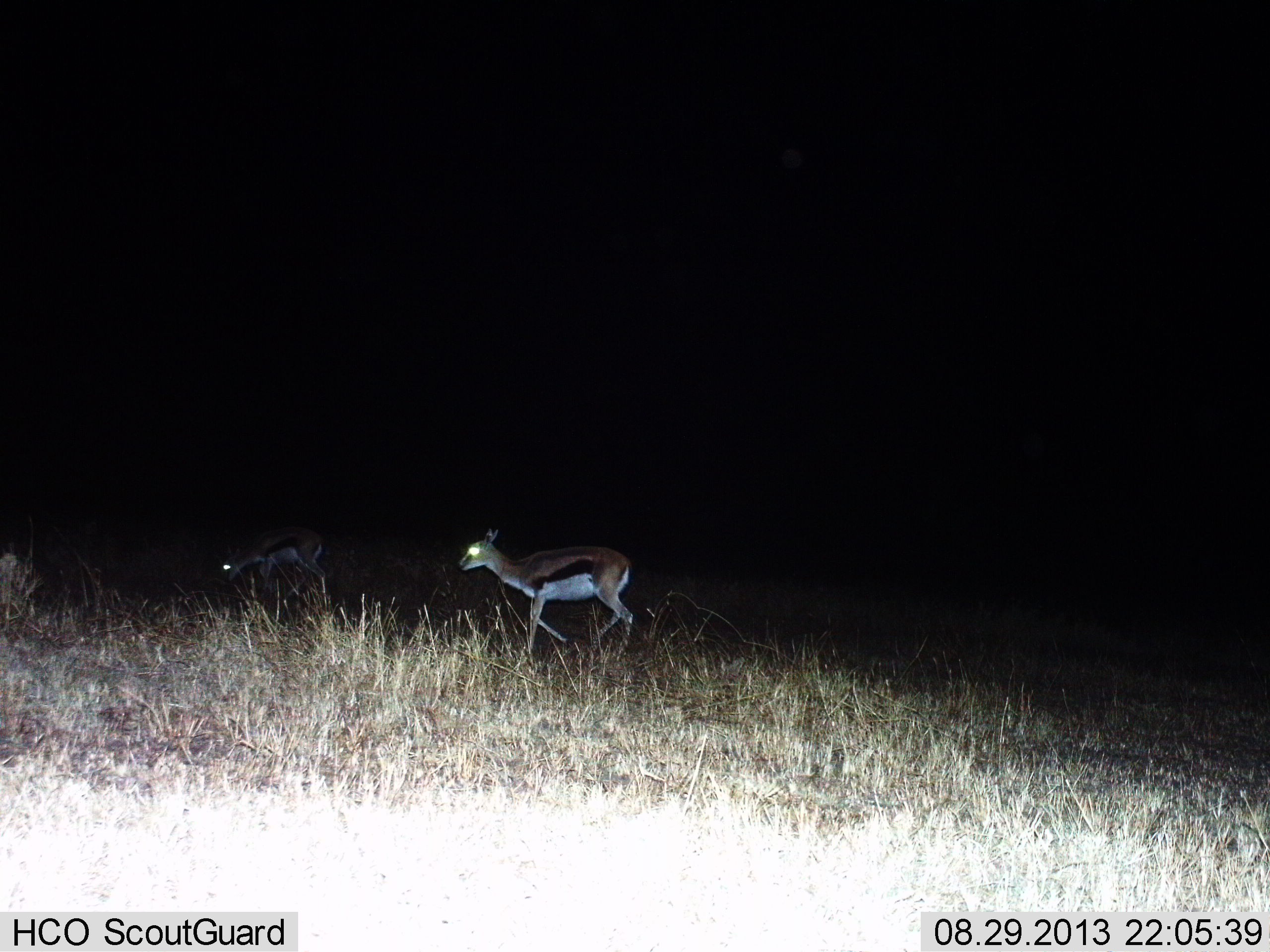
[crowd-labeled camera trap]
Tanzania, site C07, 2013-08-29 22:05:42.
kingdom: Animalia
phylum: Chordata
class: Mammalia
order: Artiodactyla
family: Bovidae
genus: Eudorcas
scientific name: Eudorcas thomsonii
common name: thomson's gazelle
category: gazellethomsons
Gazellethomsons (thomson's gazelle) (Eudorcas thomsonii), count 2. Behavior (volunteer vote fractions): standing 12%, resting 0%, moving 92%, interacting 0%. Young present (vote fraction): 0%. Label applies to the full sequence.